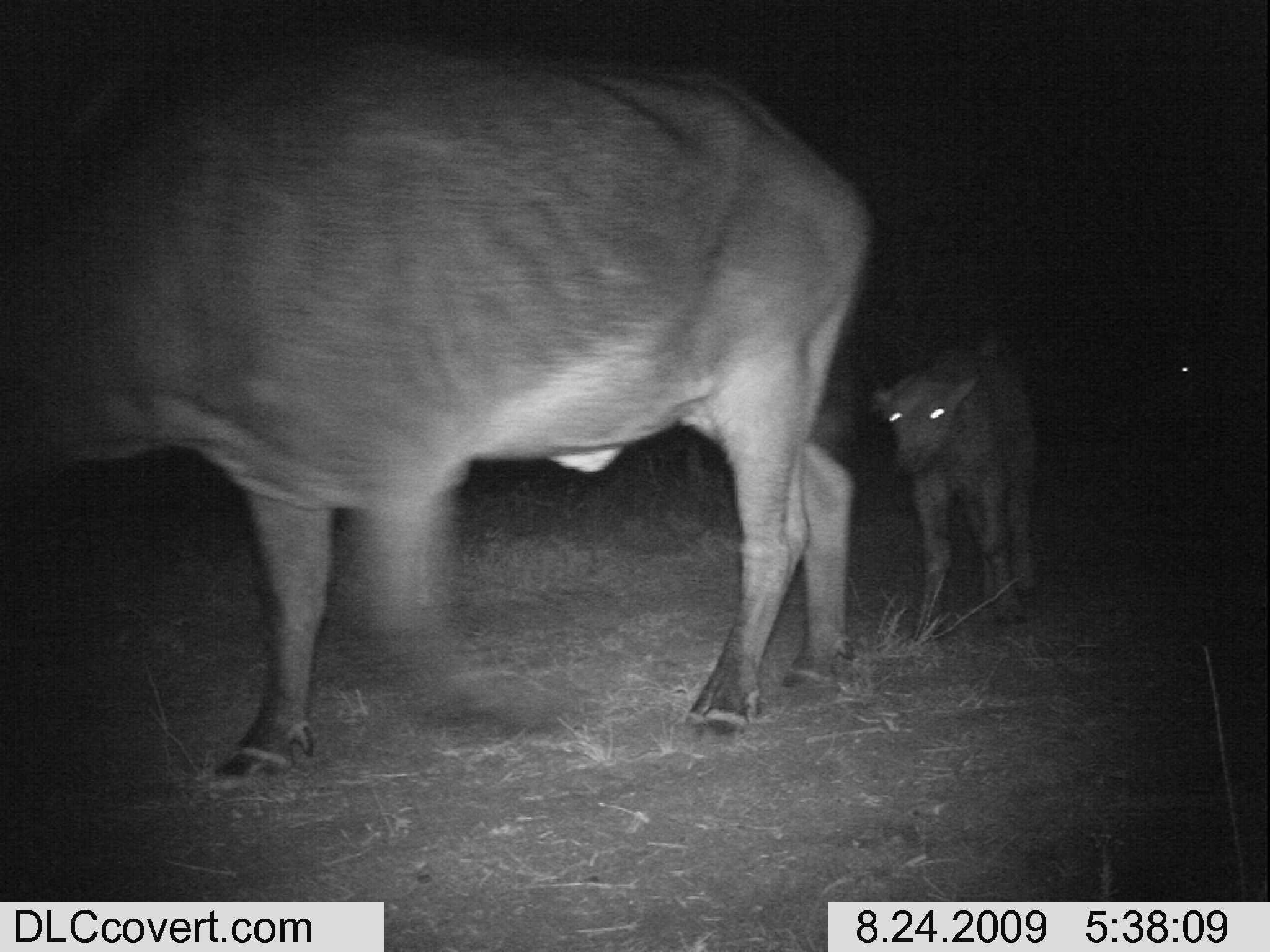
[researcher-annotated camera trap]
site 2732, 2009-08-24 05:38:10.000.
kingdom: Animalia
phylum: Chordata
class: Mammalia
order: Artiodactyla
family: Bovidae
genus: Syncerus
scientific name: Syncerus caffer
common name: african buffalo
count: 3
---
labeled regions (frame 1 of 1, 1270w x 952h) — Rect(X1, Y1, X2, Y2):
syncerus caffer: Rect(0, 15, 876, 777); Rect(886, 324, 1067, 627)